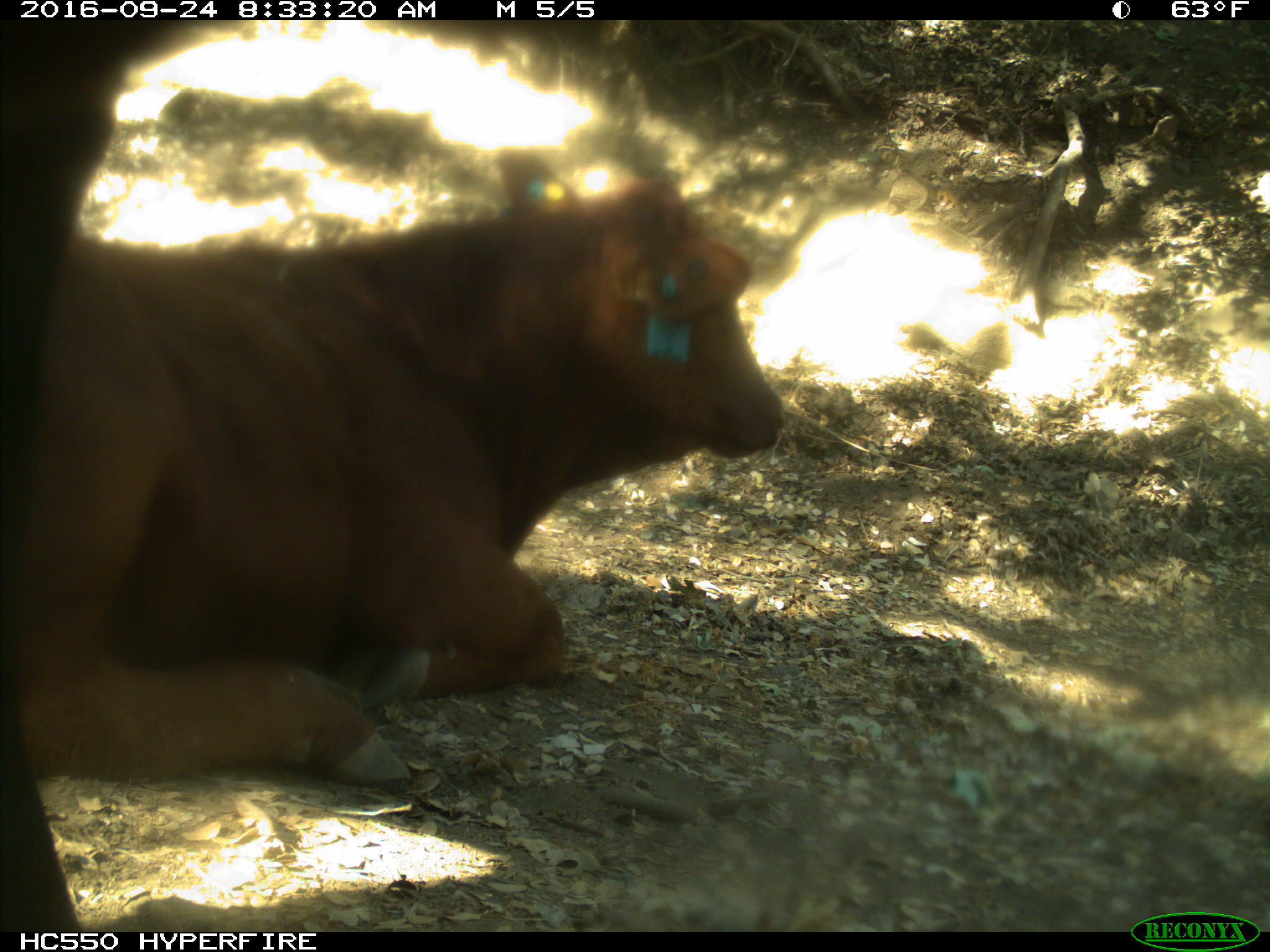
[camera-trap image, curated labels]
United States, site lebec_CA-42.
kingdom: Animalia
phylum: Chordata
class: Mammalia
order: Artiodactyla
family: Bovidae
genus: Bos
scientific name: Bos taurus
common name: domestic cow